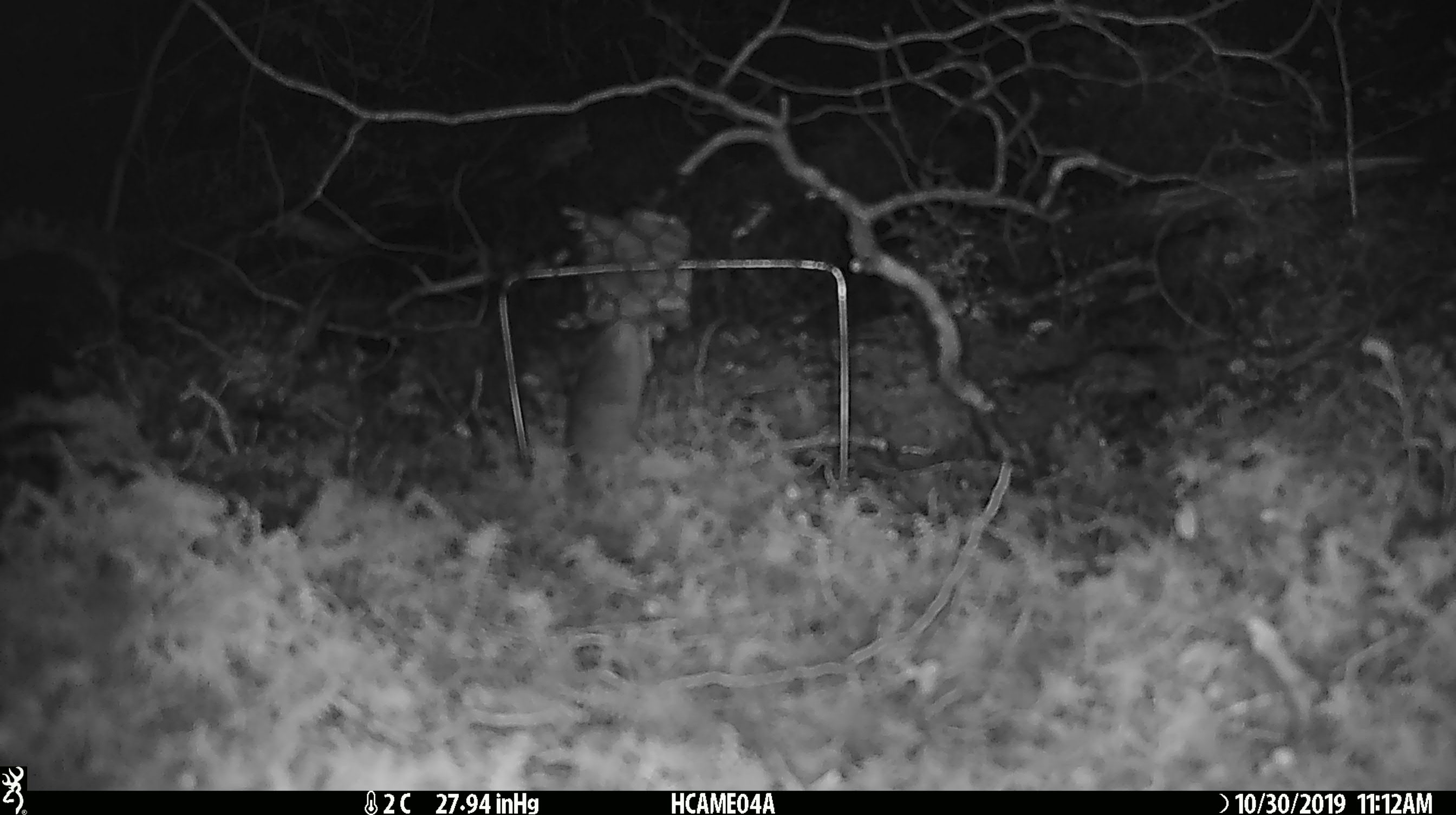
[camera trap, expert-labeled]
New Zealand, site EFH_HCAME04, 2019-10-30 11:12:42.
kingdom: Animalia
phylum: Chordata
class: Mammalia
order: Rodentia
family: Muridae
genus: Mus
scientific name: Mus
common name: mouse